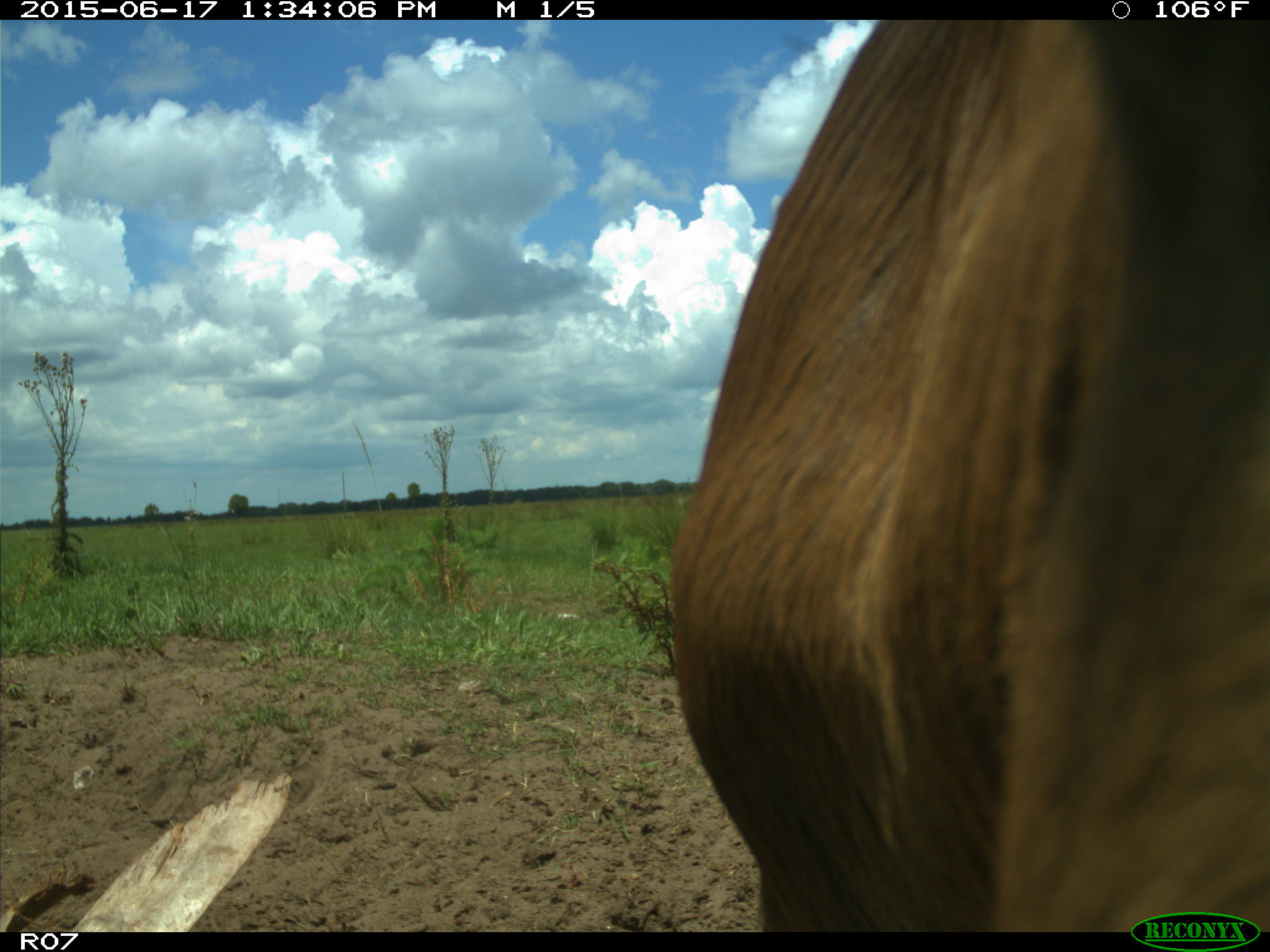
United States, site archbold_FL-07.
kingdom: Animalia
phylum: Chordata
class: Mammalia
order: Artiodactyla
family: Bovidae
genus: Bos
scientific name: Bos taurus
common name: domestic cow